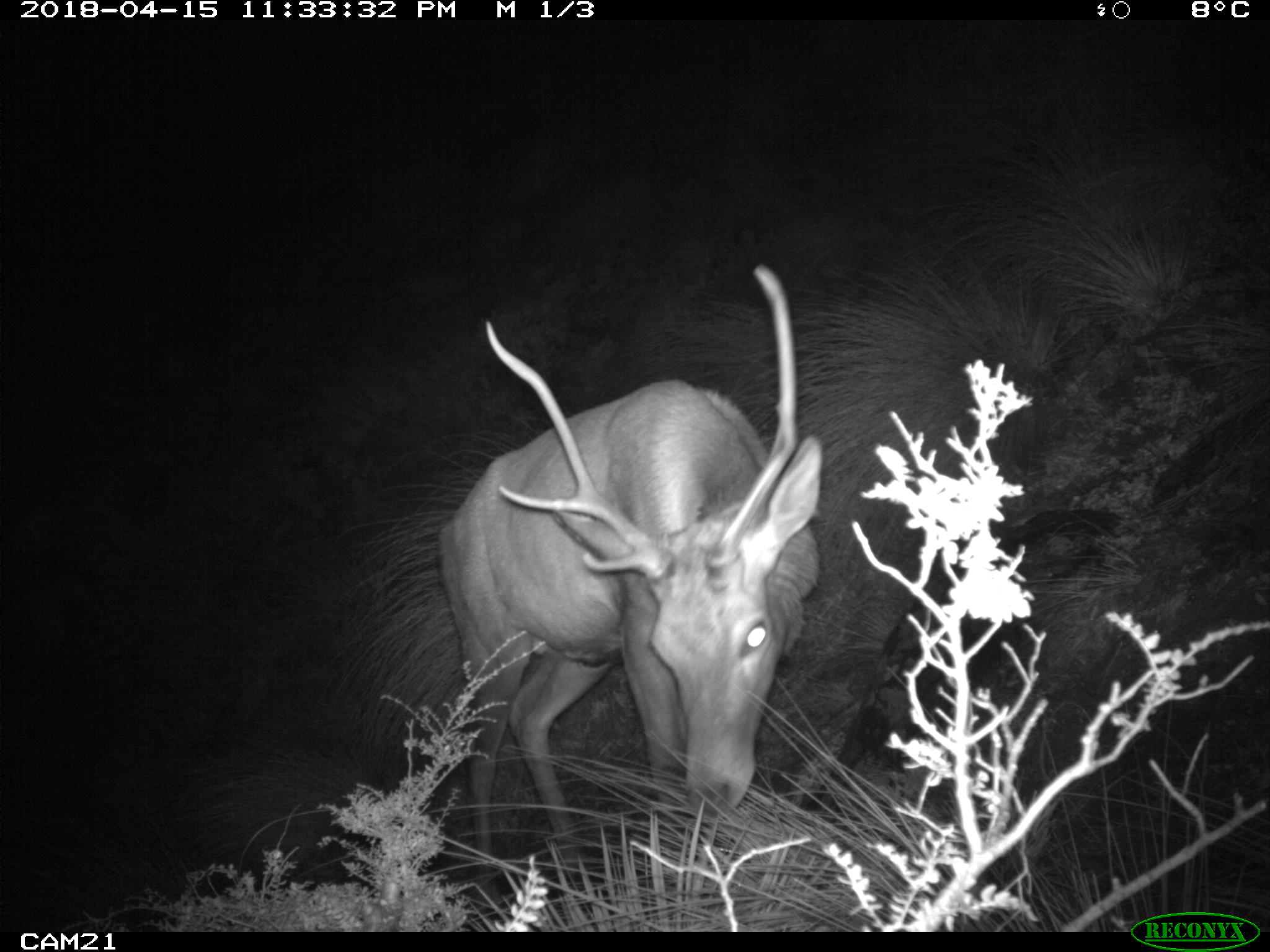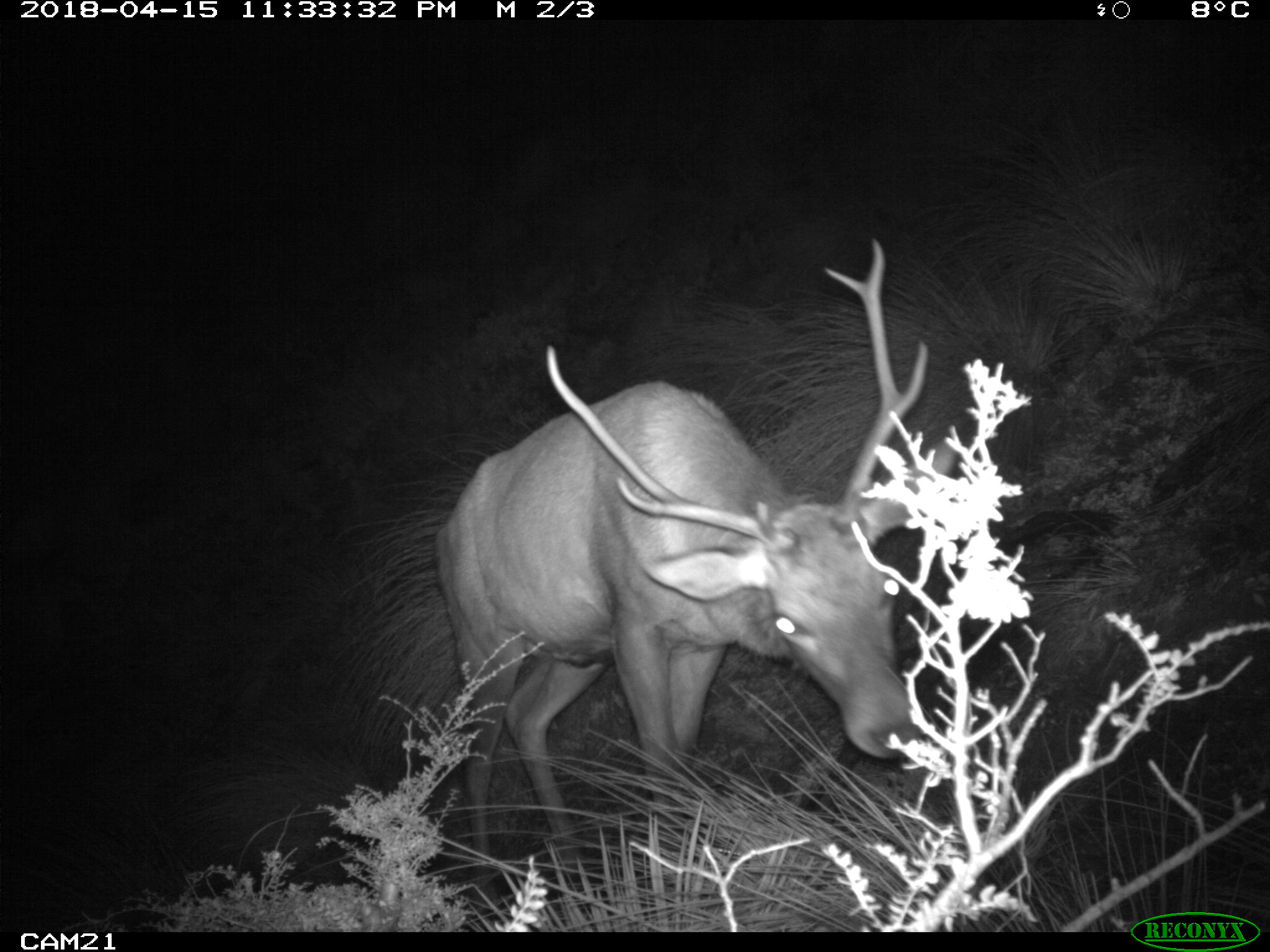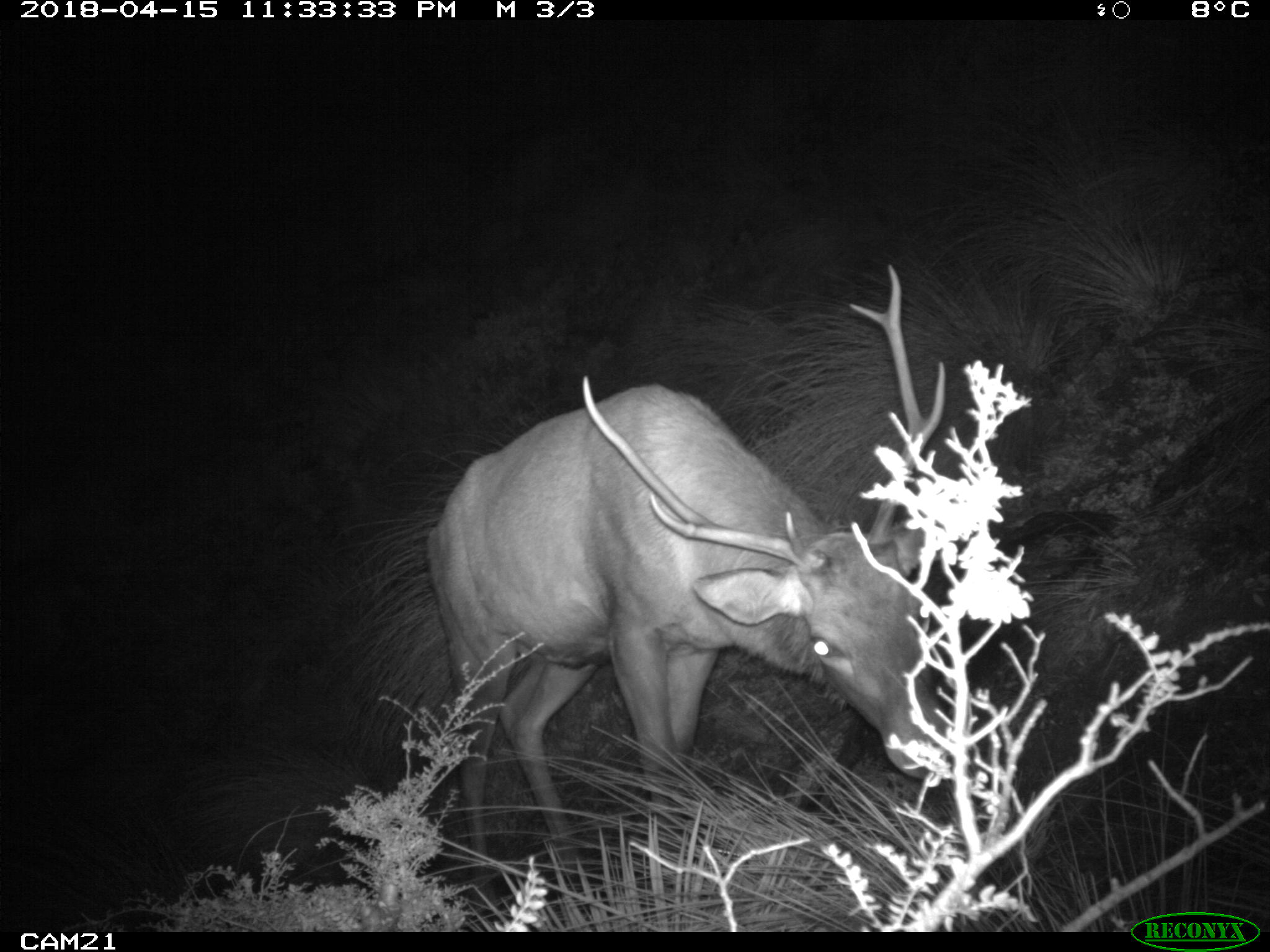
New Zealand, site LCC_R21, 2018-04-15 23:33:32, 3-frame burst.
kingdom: Animalia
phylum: Chordata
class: Mammalia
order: Artiodactyla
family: Cervidae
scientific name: Cervidae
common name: deer